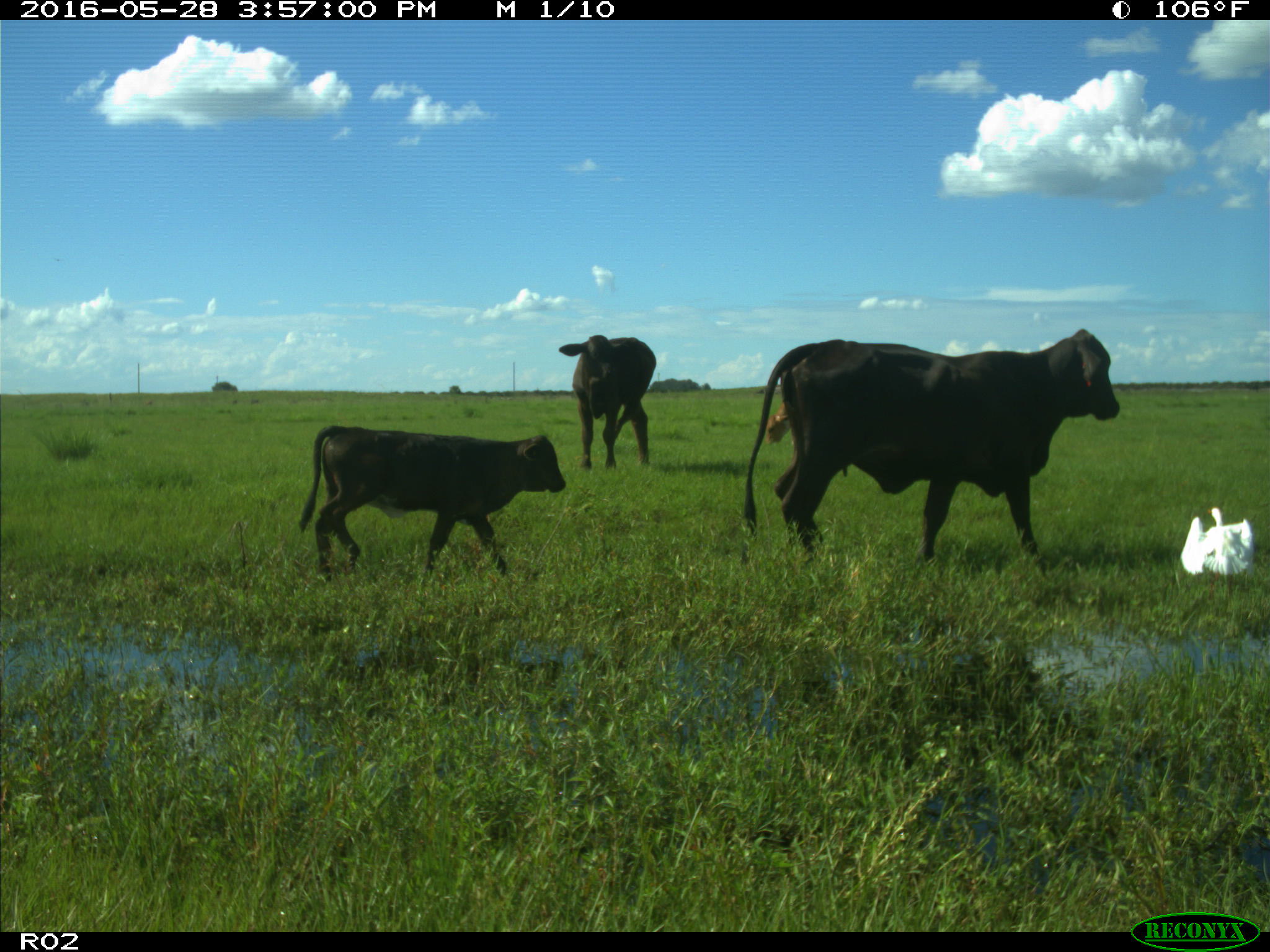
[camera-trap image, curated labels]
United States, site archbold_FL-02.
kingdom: Animalia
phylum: Chordata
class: Mammalia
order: Artiodactyla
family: Bovidae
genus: Bos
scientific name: Bos taurus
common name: domestic cow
Bos taurus (domestic cow).